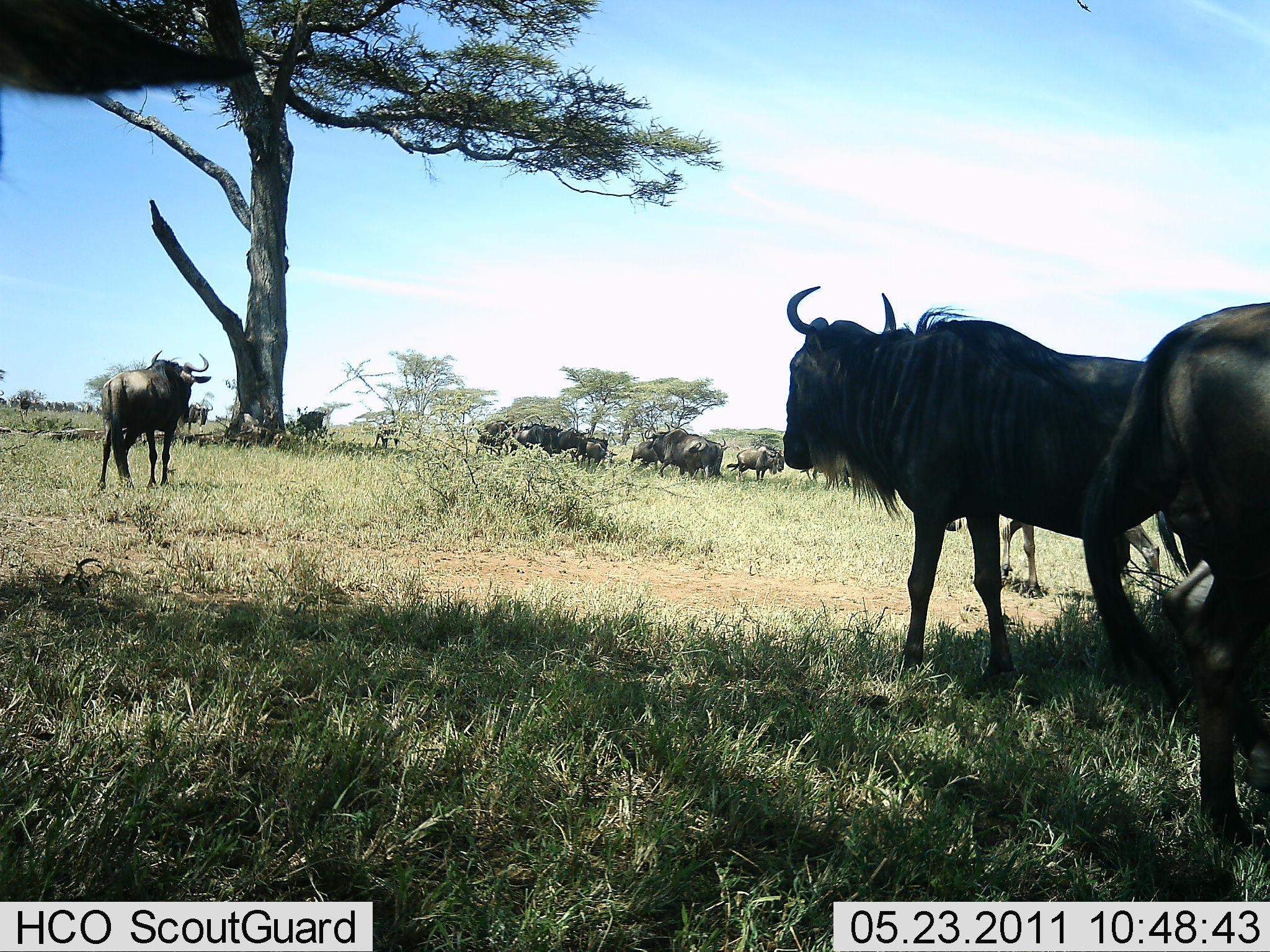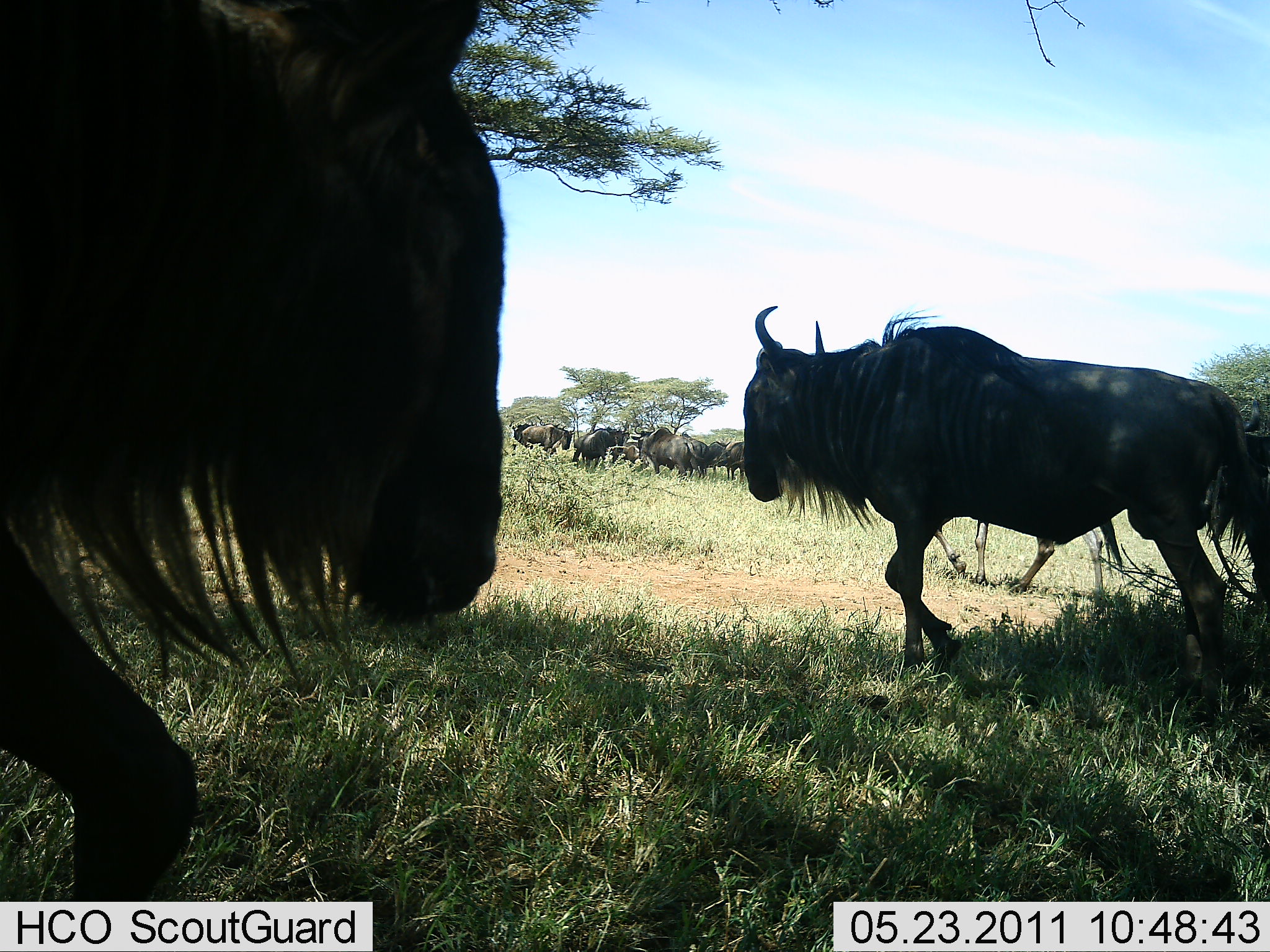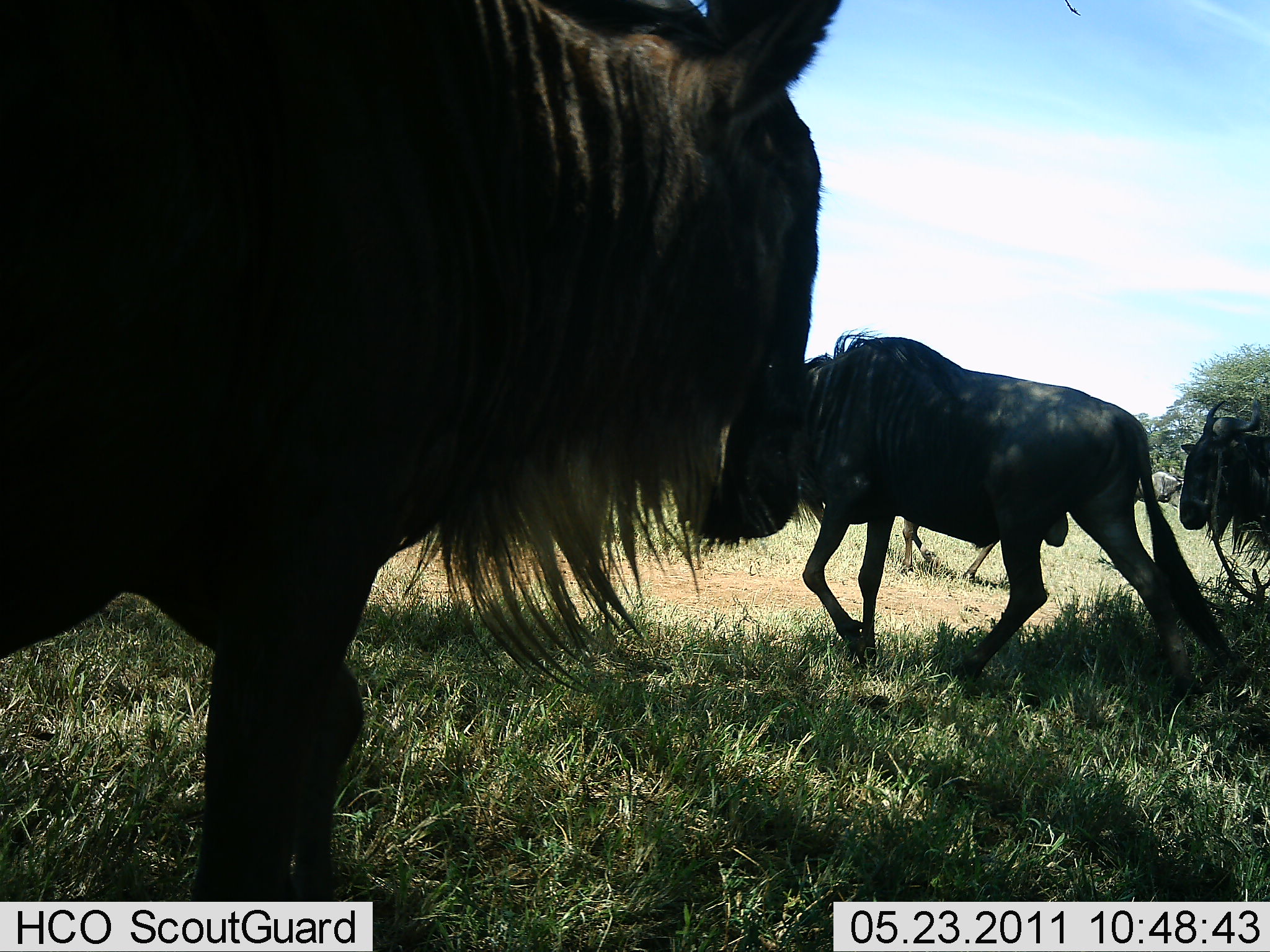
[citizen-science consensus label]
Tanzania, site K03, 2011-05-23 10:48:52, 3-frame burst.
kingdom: Animalia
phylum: Chordata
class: Mammalia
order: Artiodactyla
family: Bovidae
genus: Connochaetes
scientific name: Connochaetes taurinus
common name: blue wildebeest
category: wildebeest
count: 11-50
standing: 38%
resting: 0%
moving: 100%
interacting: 0%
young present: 0%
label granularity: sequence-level